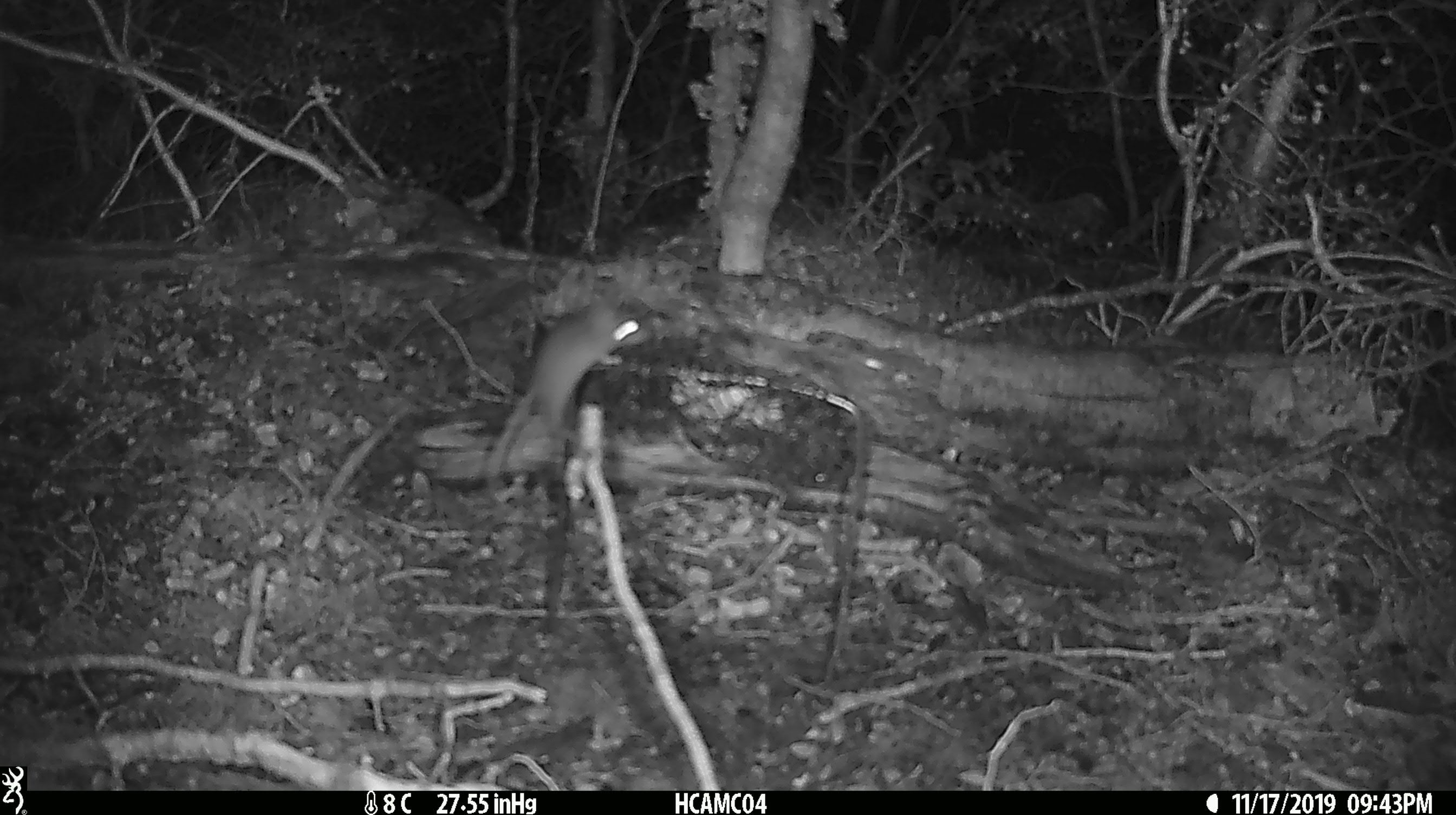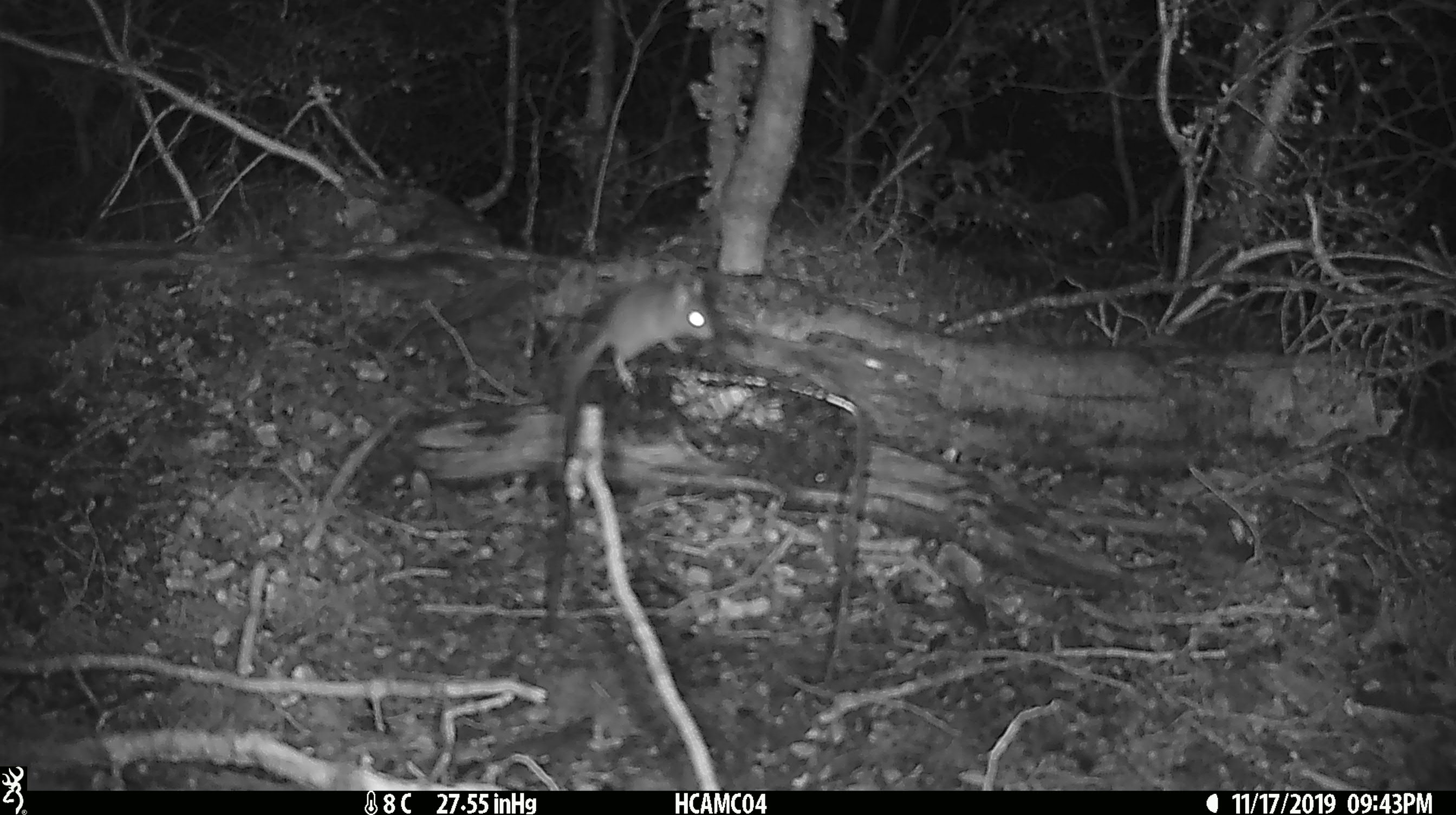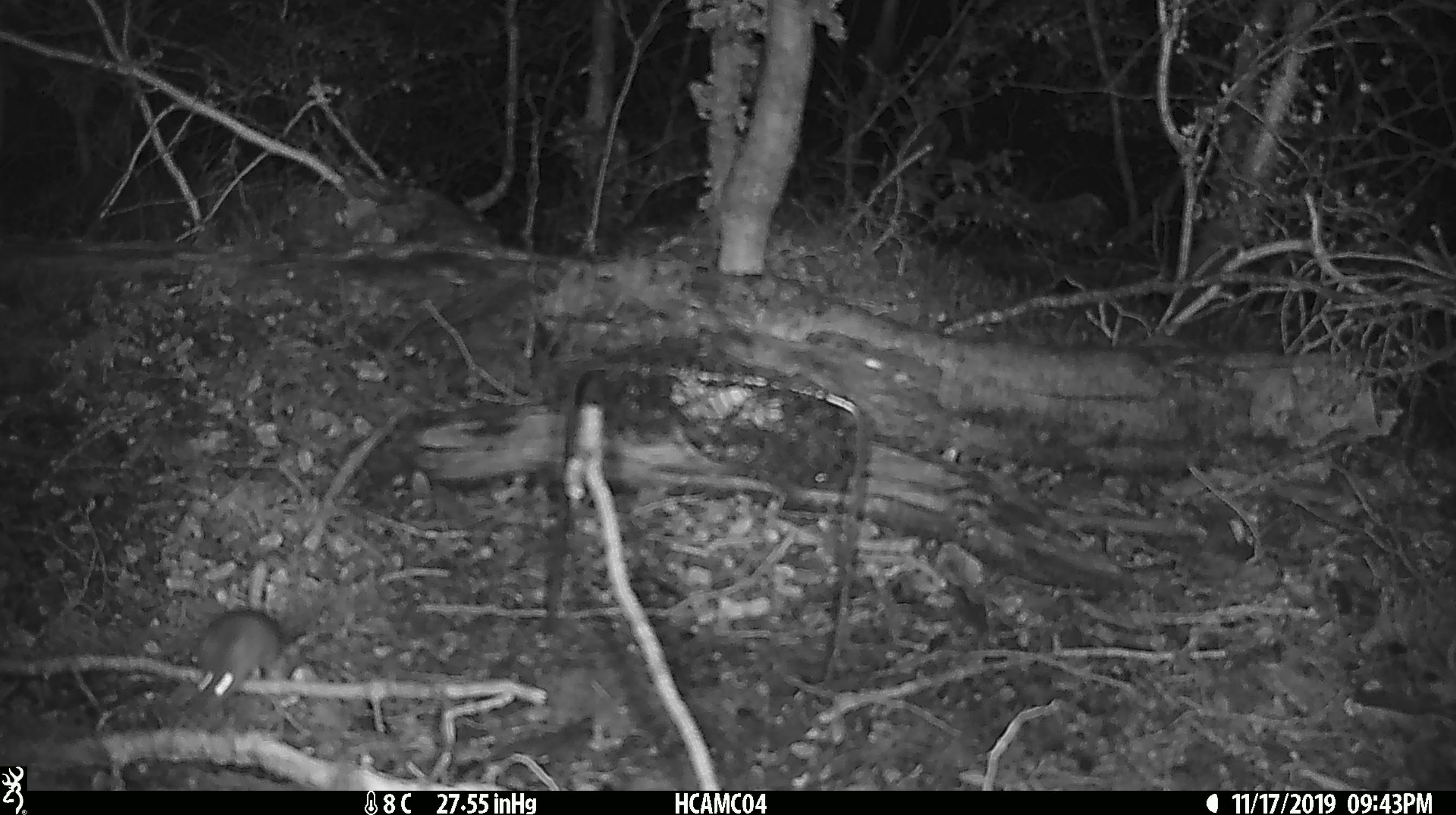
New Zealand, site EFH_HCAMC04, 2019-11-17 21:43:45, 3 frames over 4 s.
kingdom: Animalia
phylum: Chordata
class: Mammalia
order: Rodentia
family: Muridae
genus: Mus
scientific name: Mus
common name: mouse